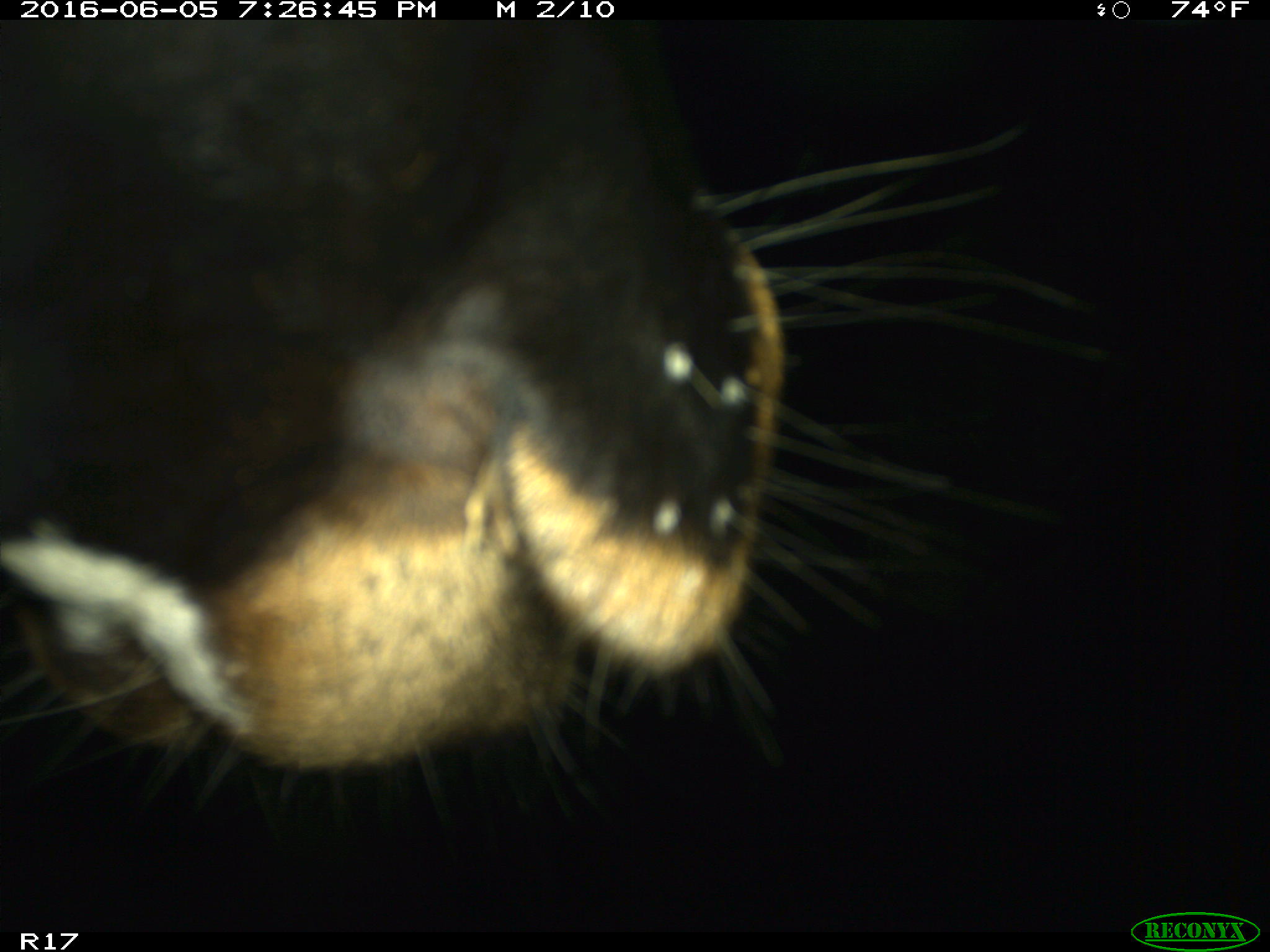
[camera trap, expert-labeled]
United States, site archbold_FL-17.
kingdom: Animalia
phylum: Chordata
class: Mammalia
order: Artiodactyla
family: Bovidae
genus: Bos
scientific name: Bos taurus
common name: domestic cow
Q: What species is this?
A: Bos taurus (domestic cow).